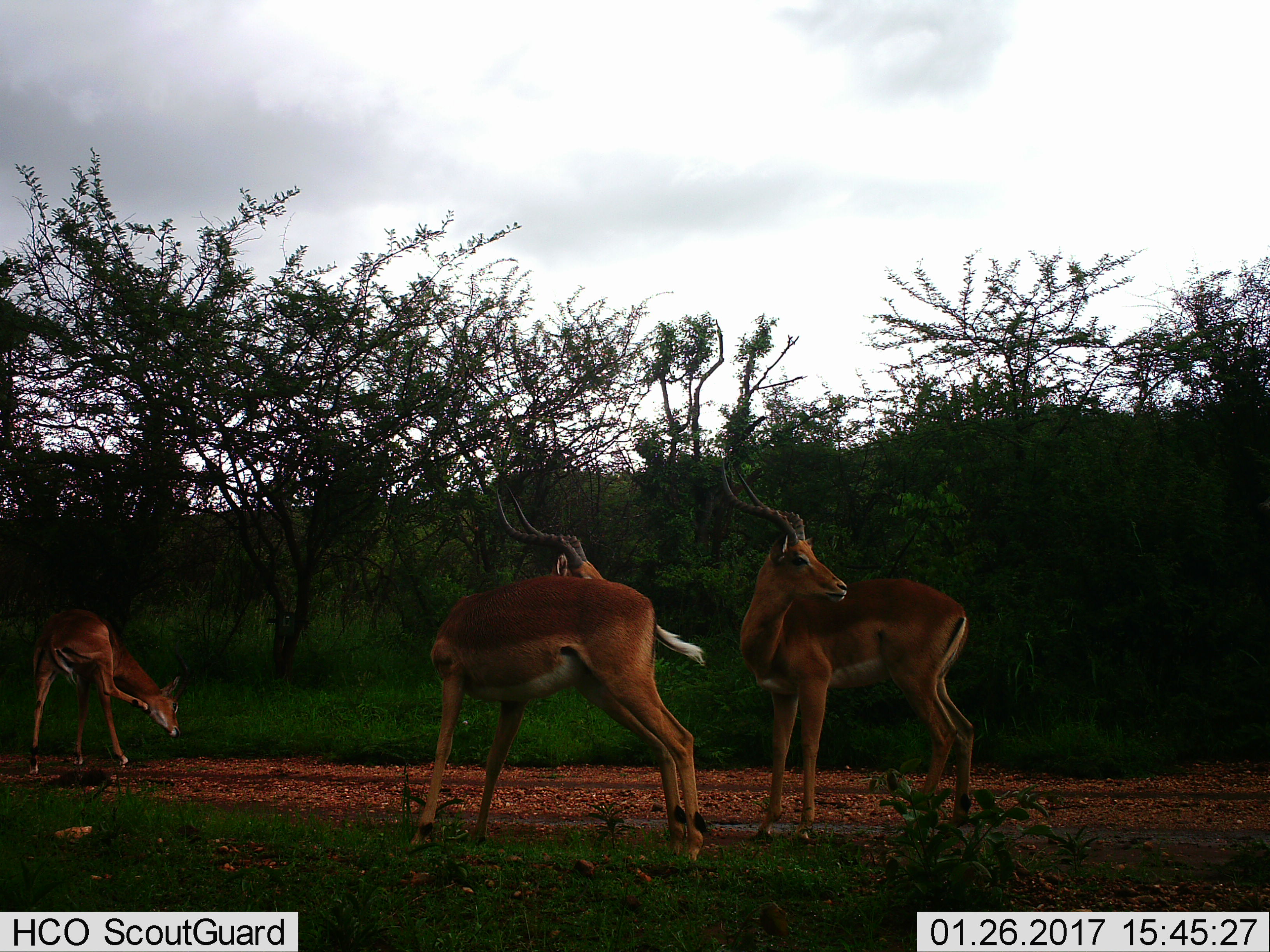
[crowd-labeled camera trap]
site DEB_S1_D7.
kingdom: Animalia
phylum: Chordata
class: Mammalia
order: Artiodactyla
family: Bovidae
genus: Aepyceros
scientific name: Aepyceros melampus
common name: impala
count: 3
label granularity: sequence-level